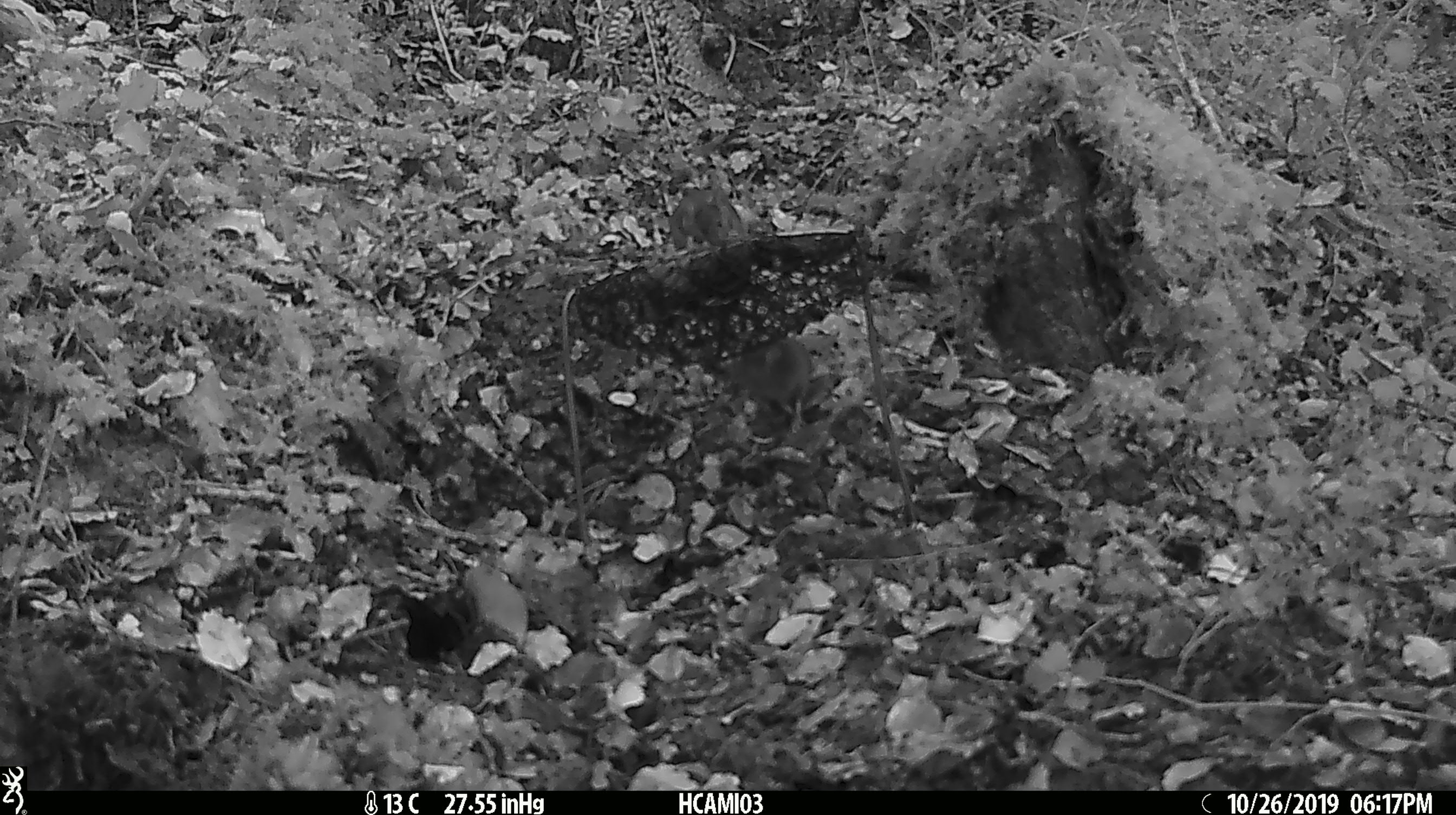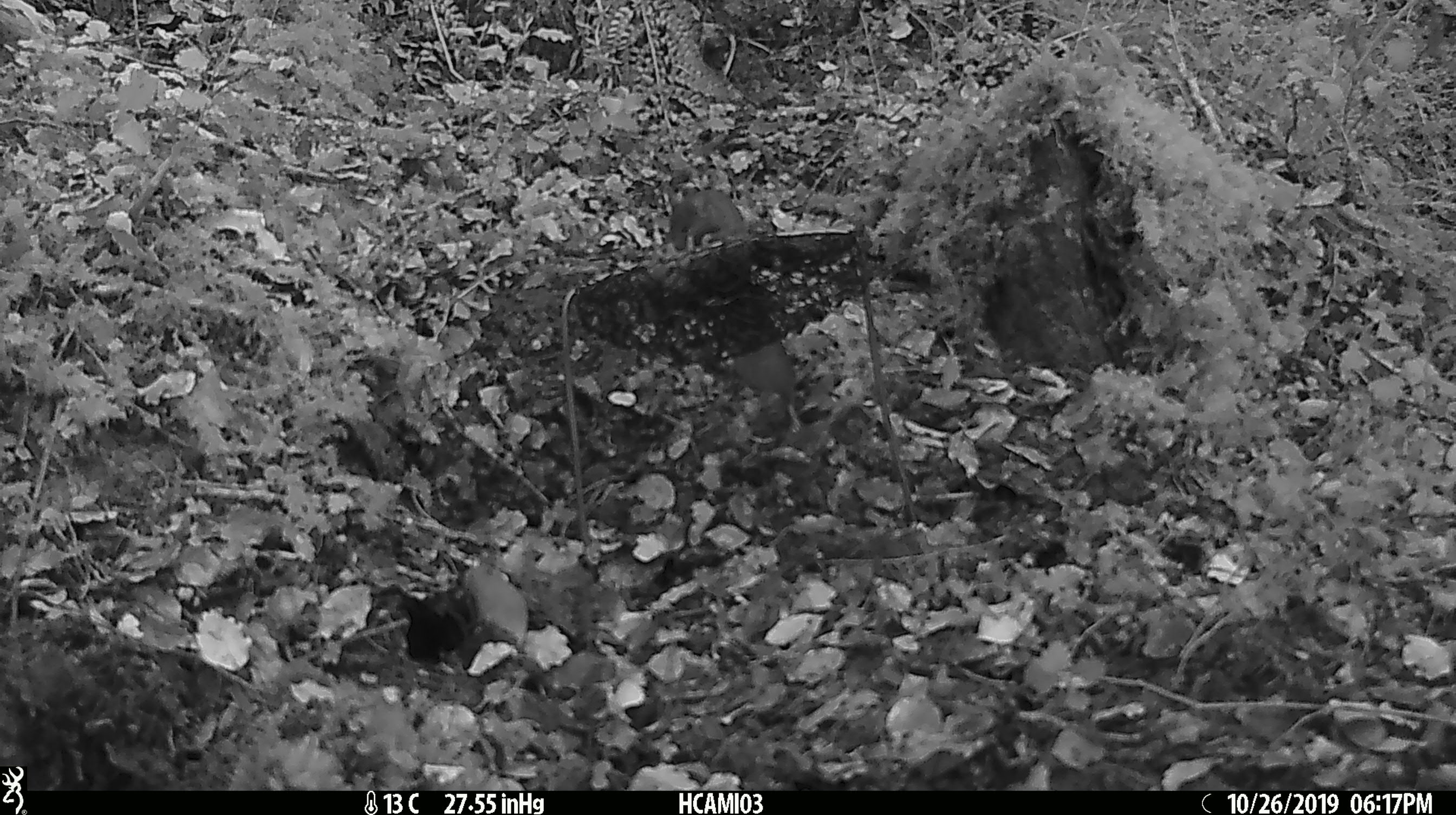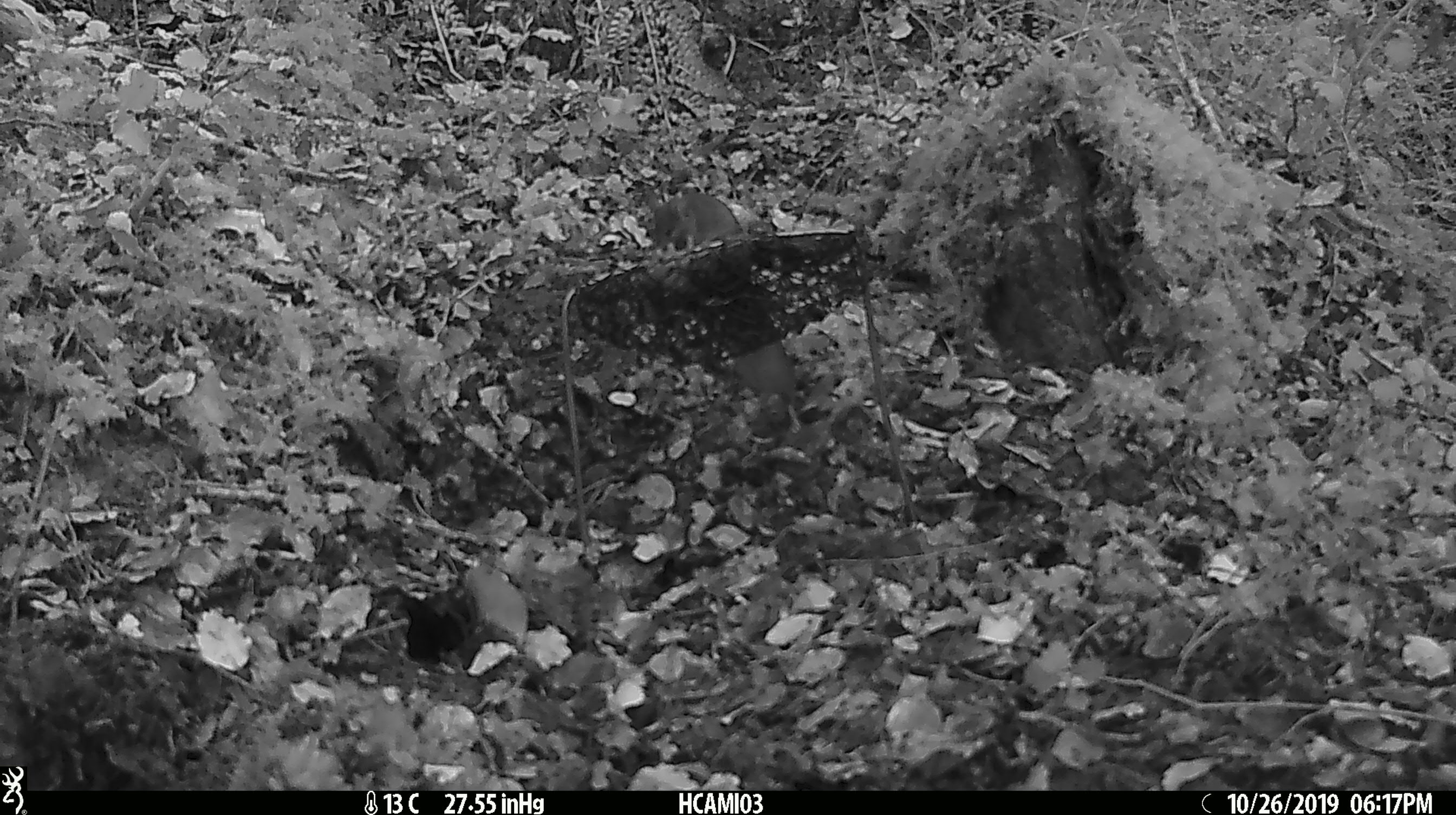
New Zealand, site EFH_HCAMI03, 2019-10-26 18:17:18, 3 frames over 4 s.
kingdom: Animalia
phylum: Chordata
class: Mammalia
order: Rodentia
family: Muridae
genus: Mus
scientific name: Mus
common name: mouse